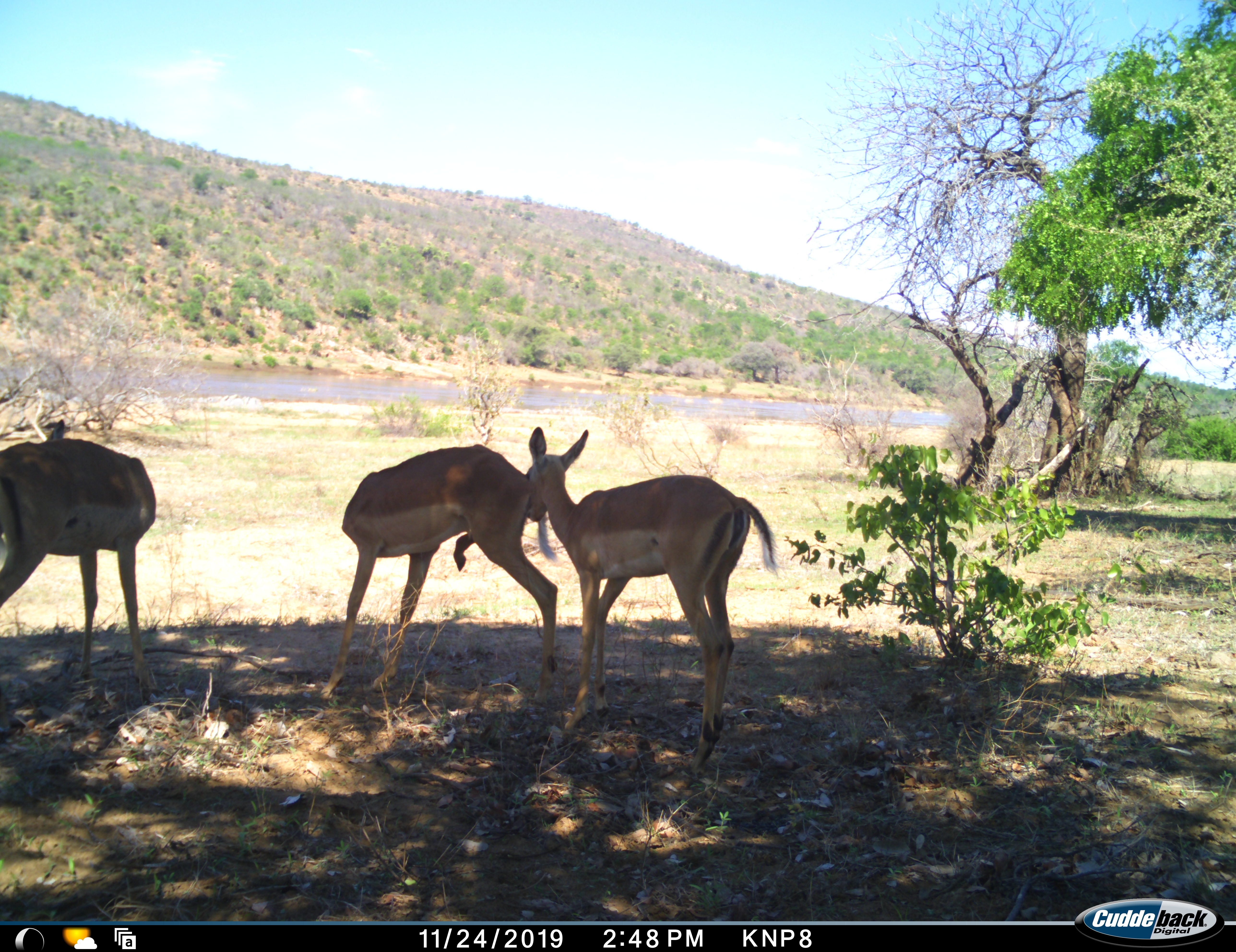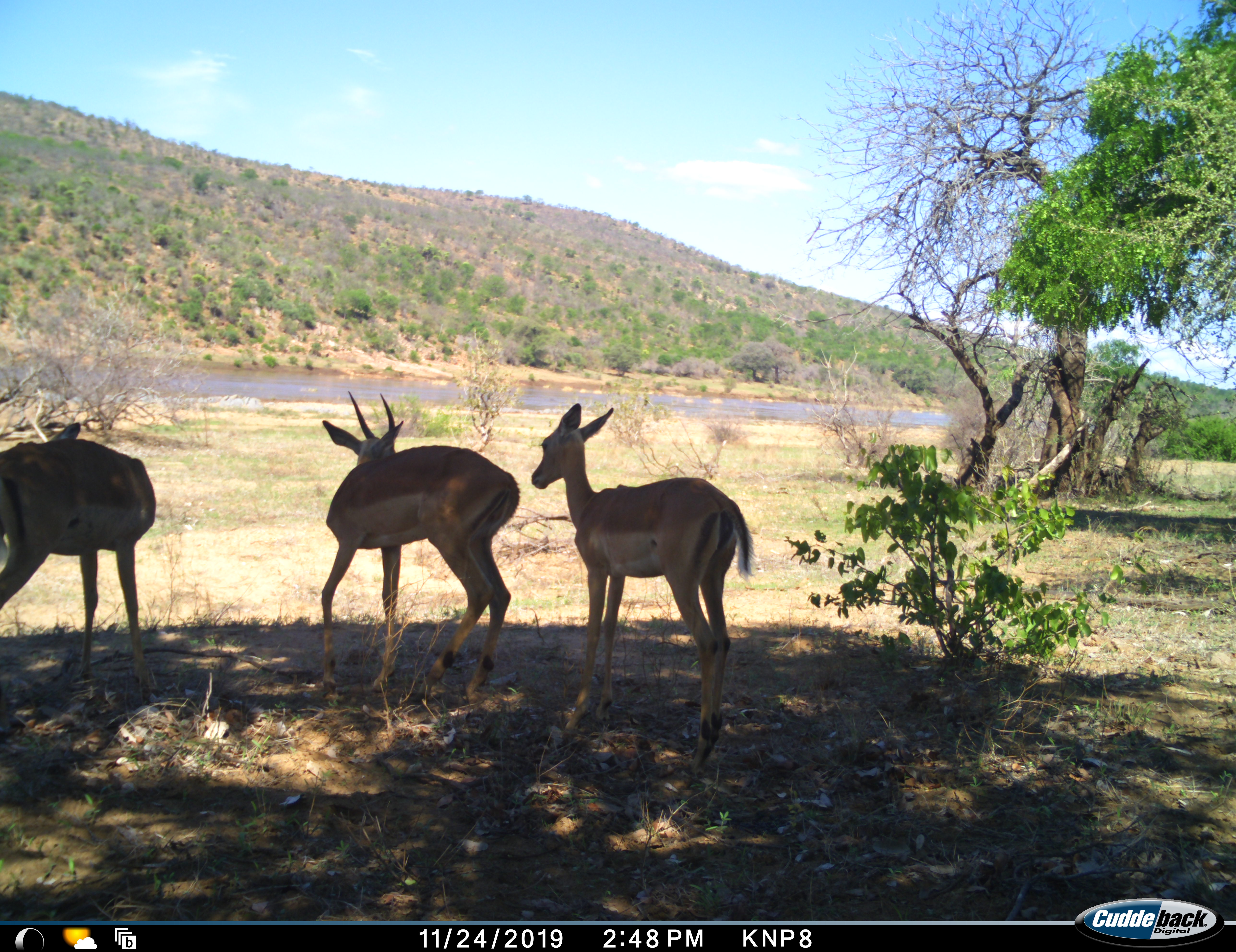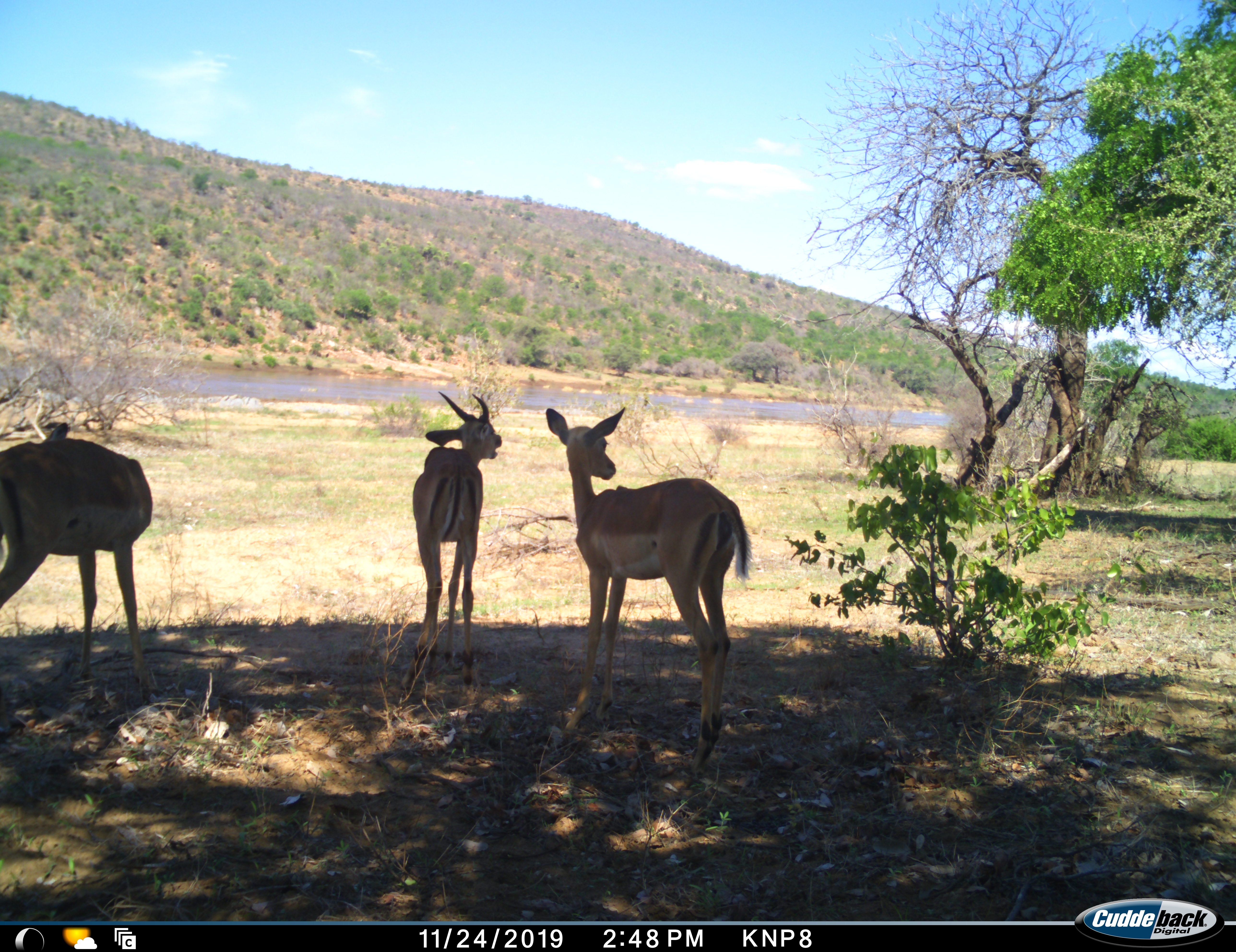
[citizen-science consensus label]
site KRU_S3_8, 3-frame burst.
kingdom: Animalia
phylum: Chordata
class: Mammalia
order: Artiodactyla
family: Bovidae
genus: Aepyceros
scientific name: Aepyceros melampus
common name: impala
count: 3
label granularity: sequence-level